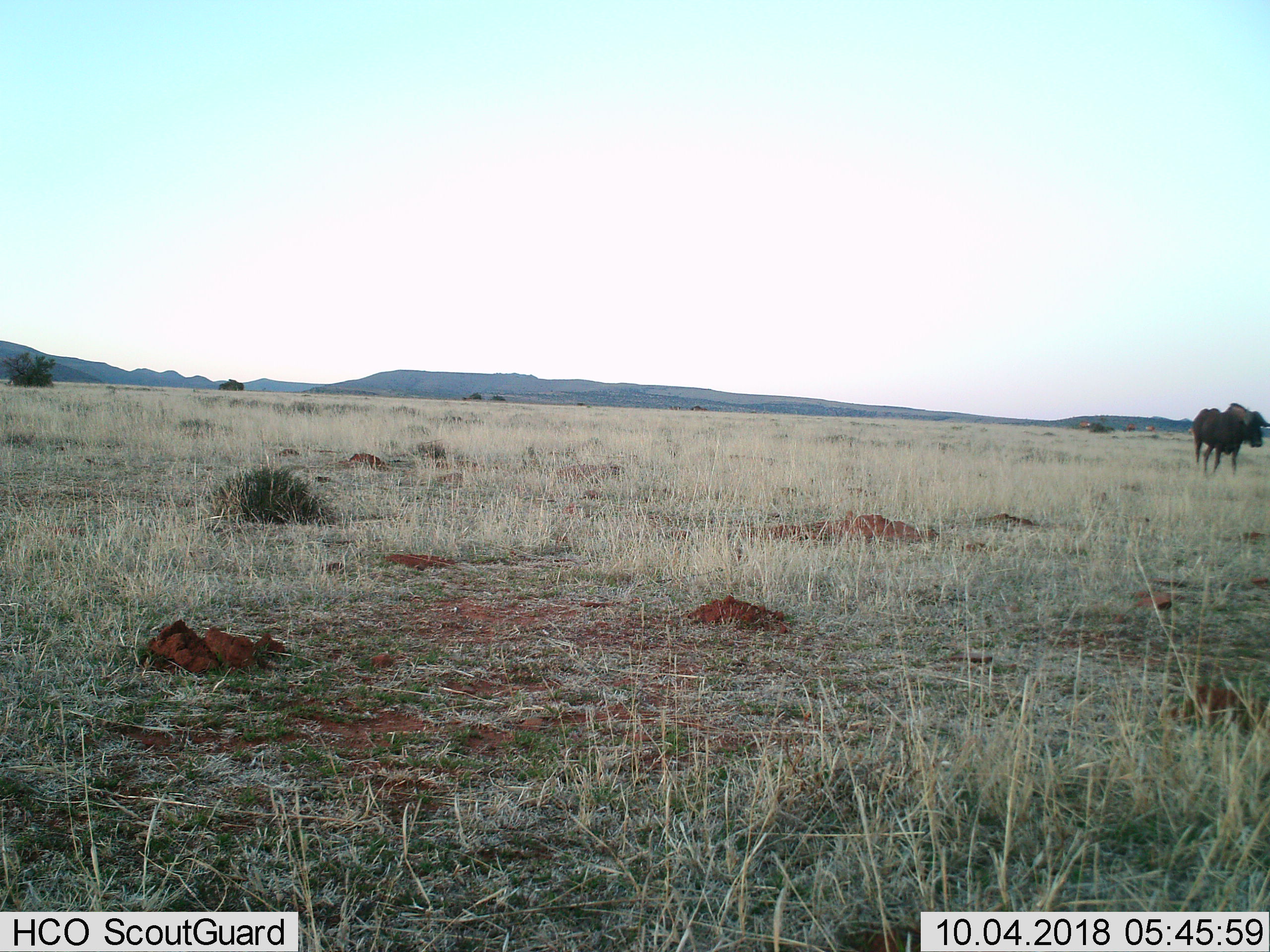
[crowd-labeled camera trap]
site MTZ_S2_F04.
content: unidentified animal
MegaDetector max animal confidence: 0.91